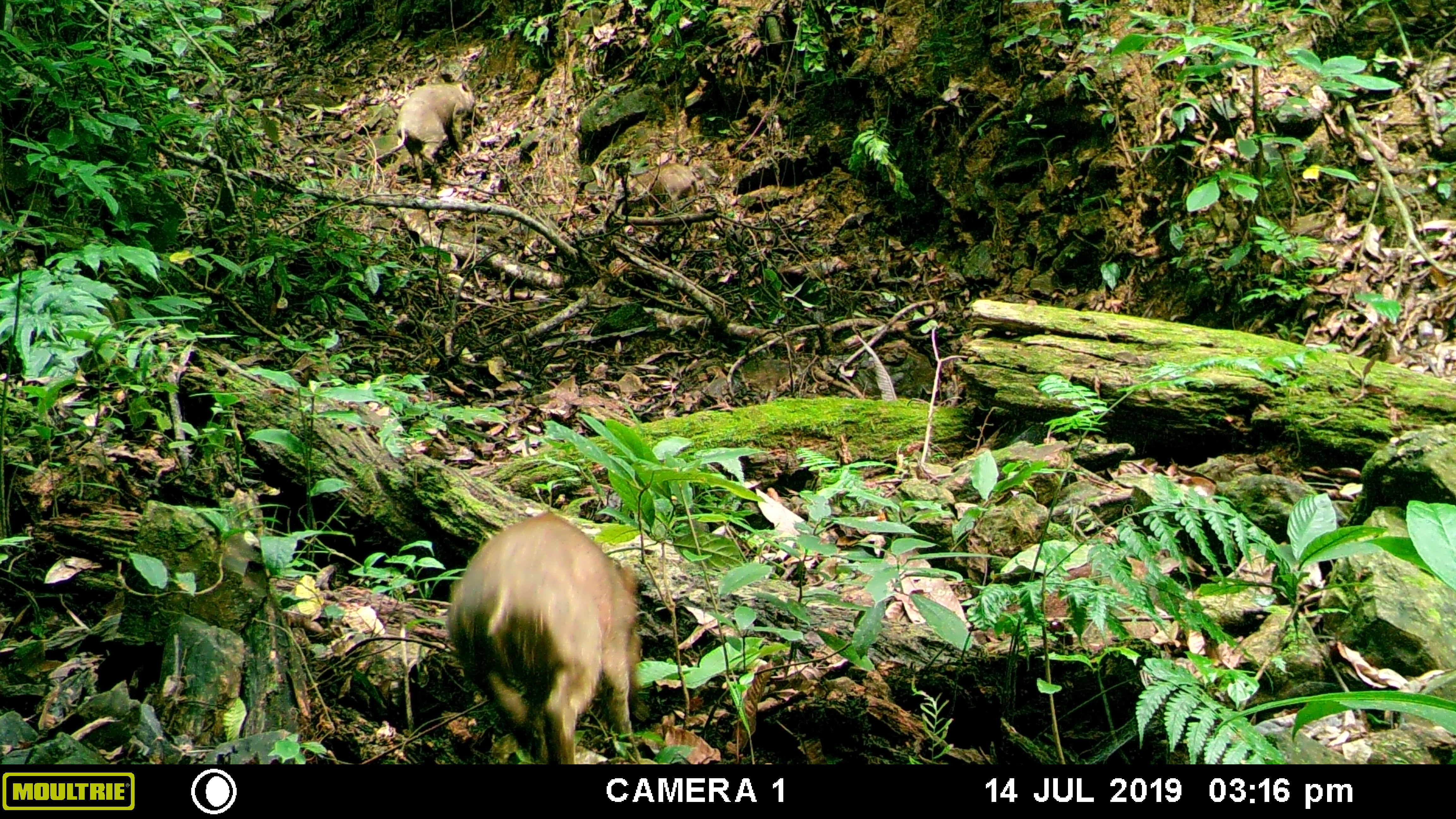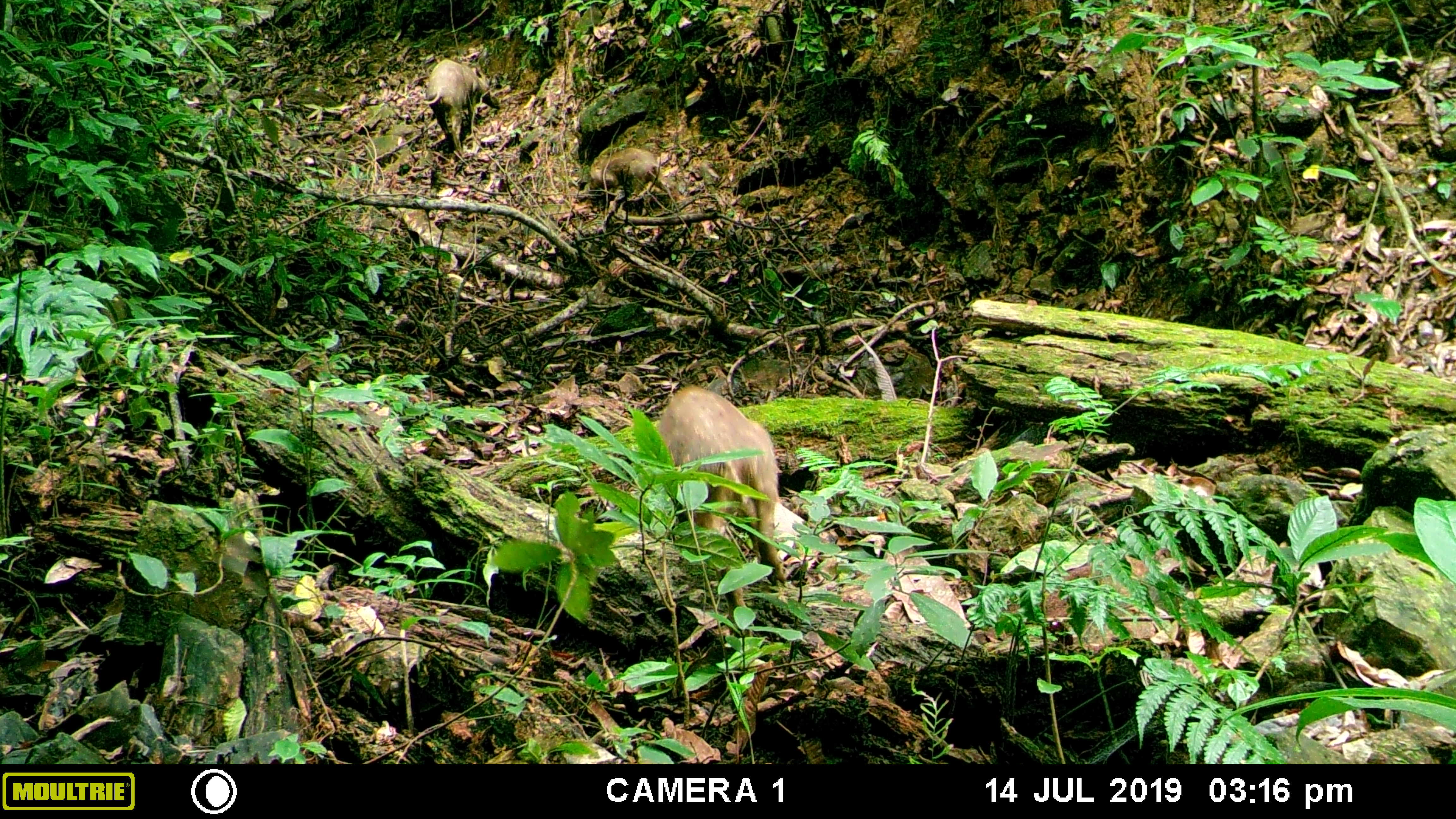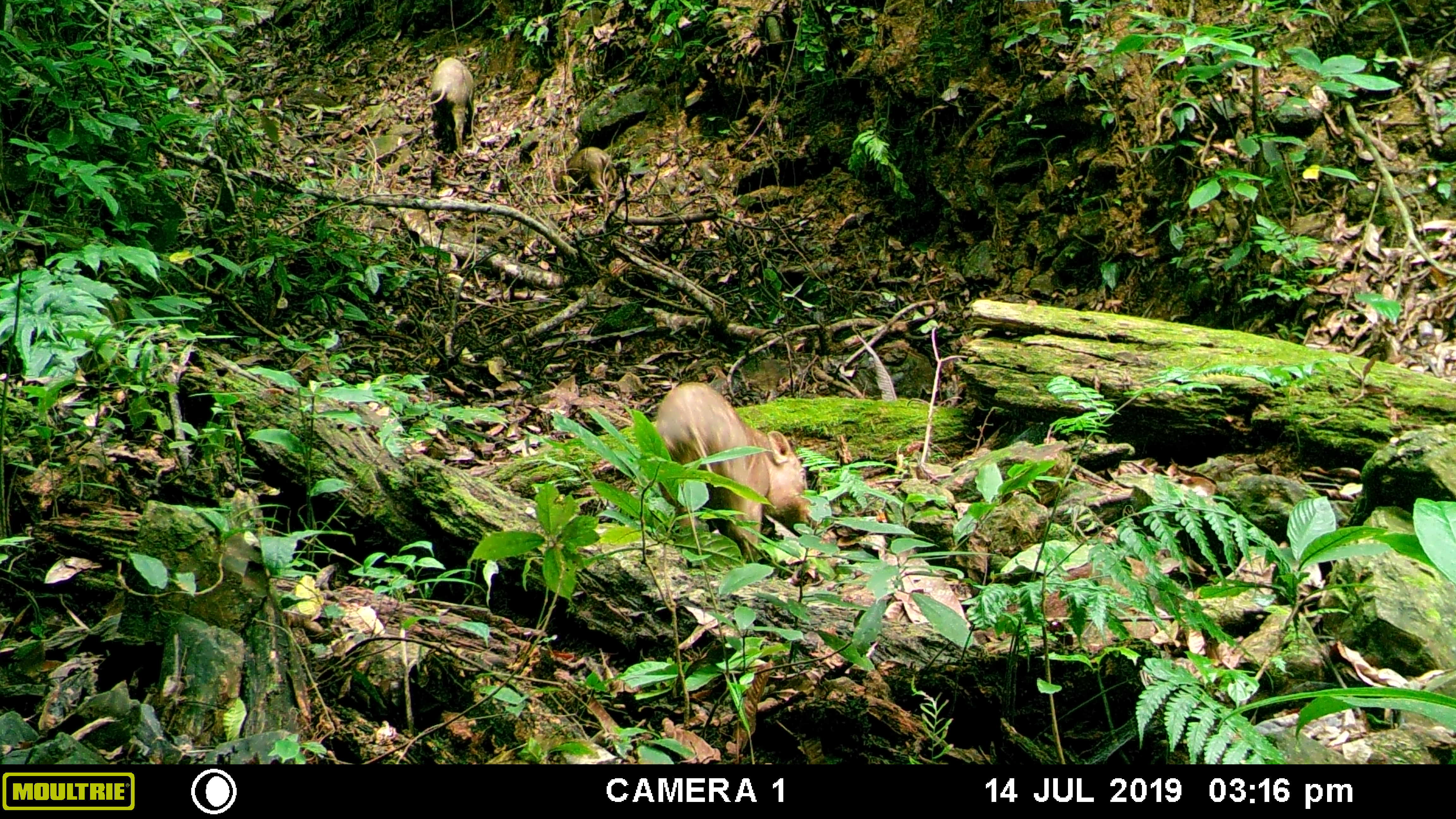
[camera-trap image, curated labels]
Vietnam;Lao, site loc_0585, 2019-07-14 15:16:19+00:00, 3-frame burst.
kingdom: Animalia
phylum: Chordata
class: Mammalia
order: Artiodactyla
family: Suidae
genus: Sus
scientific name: Sus scrofa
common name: eurasian wild pig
Eurasian wild pig (Sus scrofa). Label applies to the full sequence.